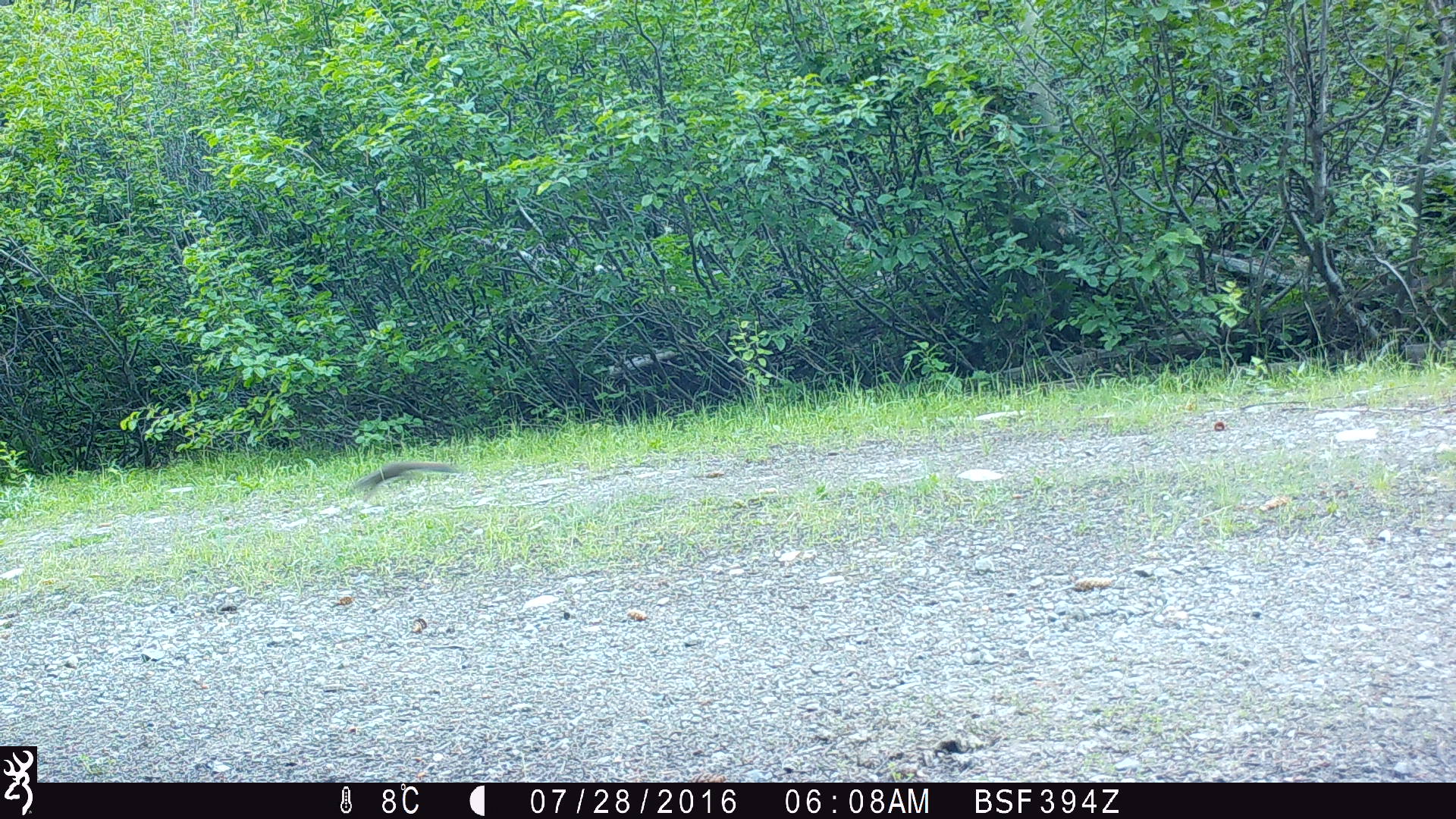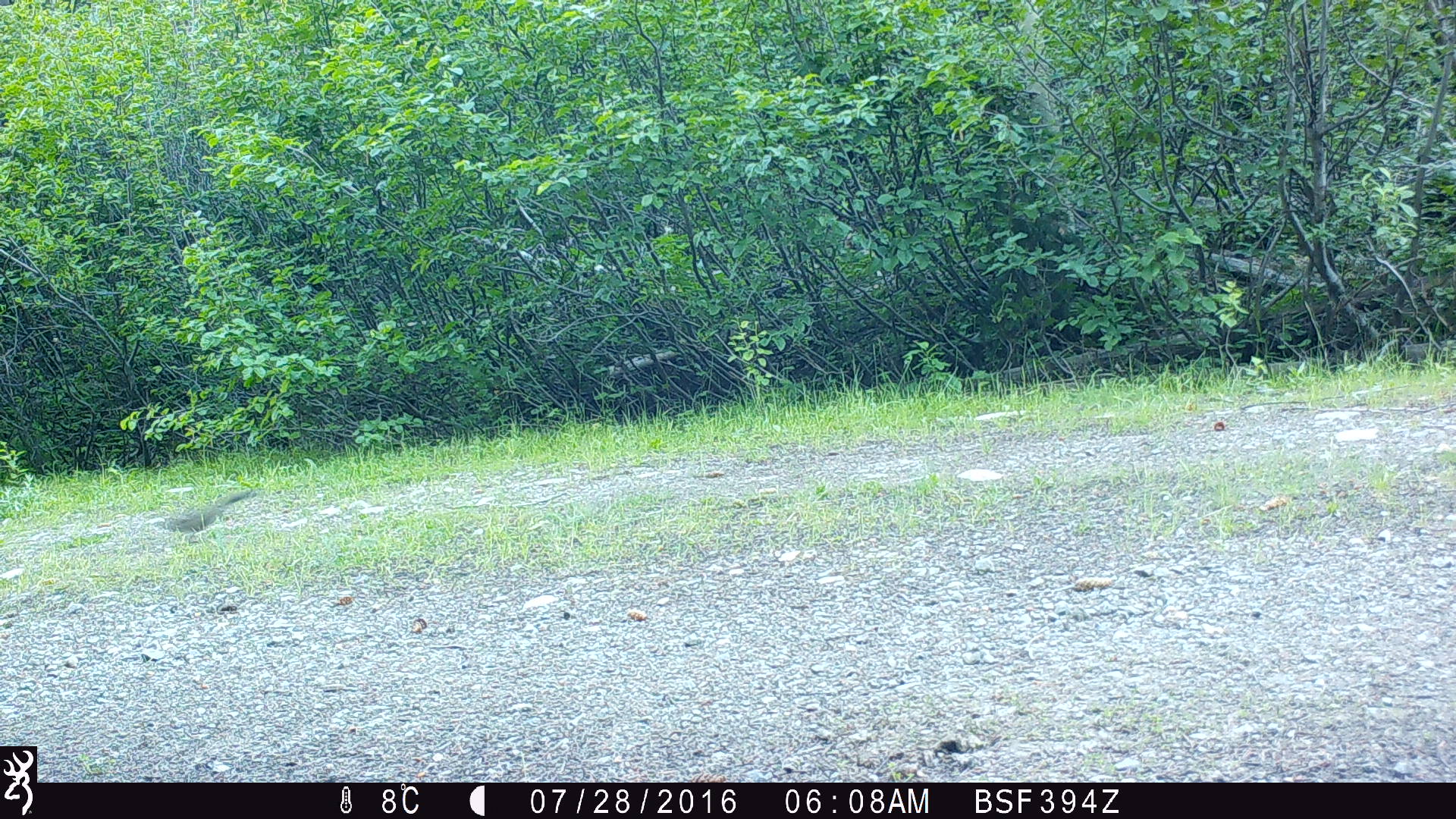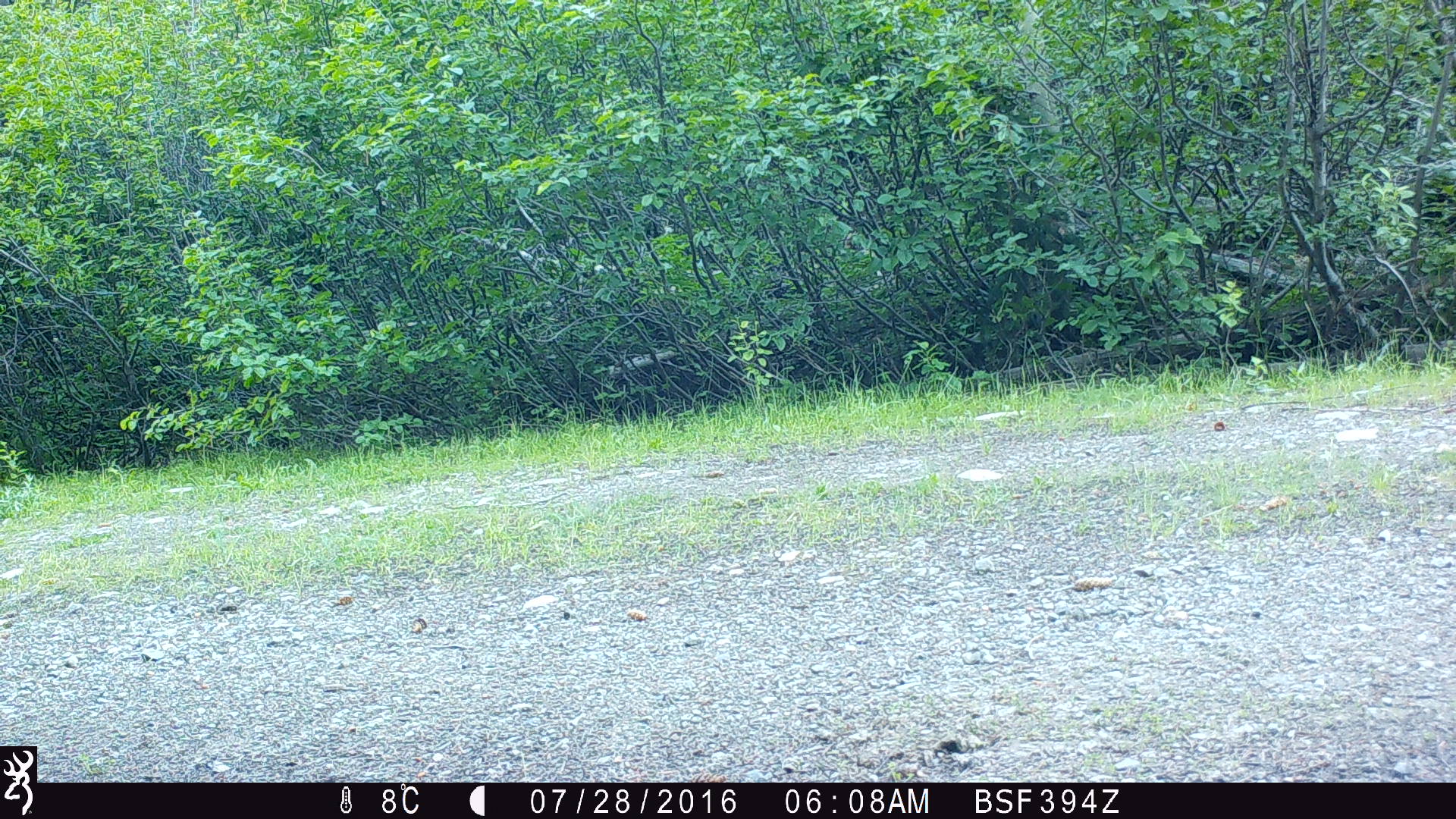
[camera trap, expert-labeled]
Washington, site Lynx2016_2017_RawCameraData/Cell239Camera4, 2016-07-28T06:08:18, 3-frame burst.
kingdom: Animalia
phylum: Chordata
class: Mammalia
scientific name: Mammalia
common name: small mammal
Small mammal (Mammalia). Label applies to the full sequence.